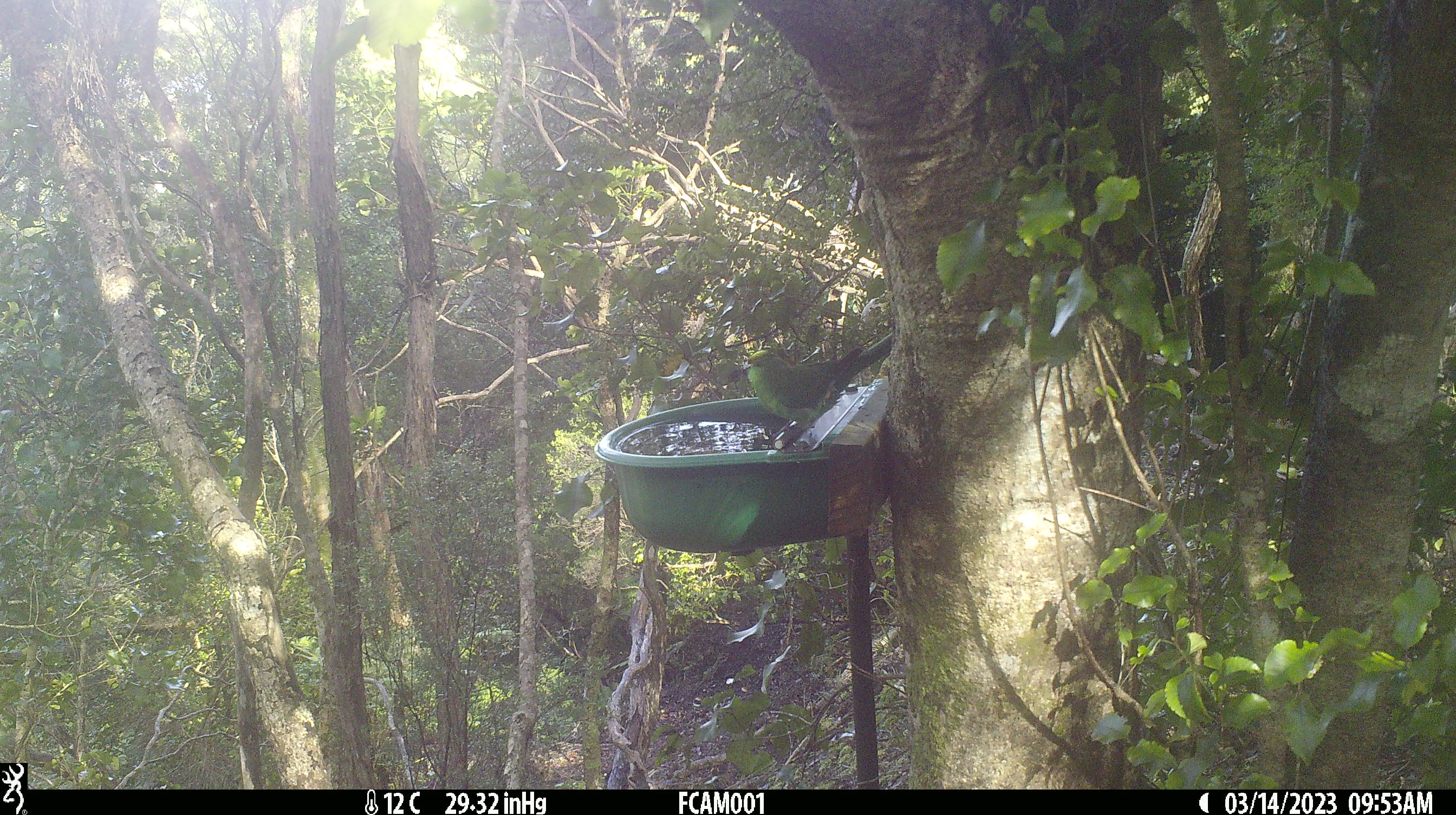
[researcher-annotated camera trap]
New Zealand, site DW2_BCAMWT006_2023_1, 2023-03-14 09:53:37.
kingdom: Animalia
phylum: Chordata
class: Aves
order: Psittaciformes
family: Psittaculidae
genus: Cyanoramphus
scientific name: Cyanoramphus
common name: parakeet